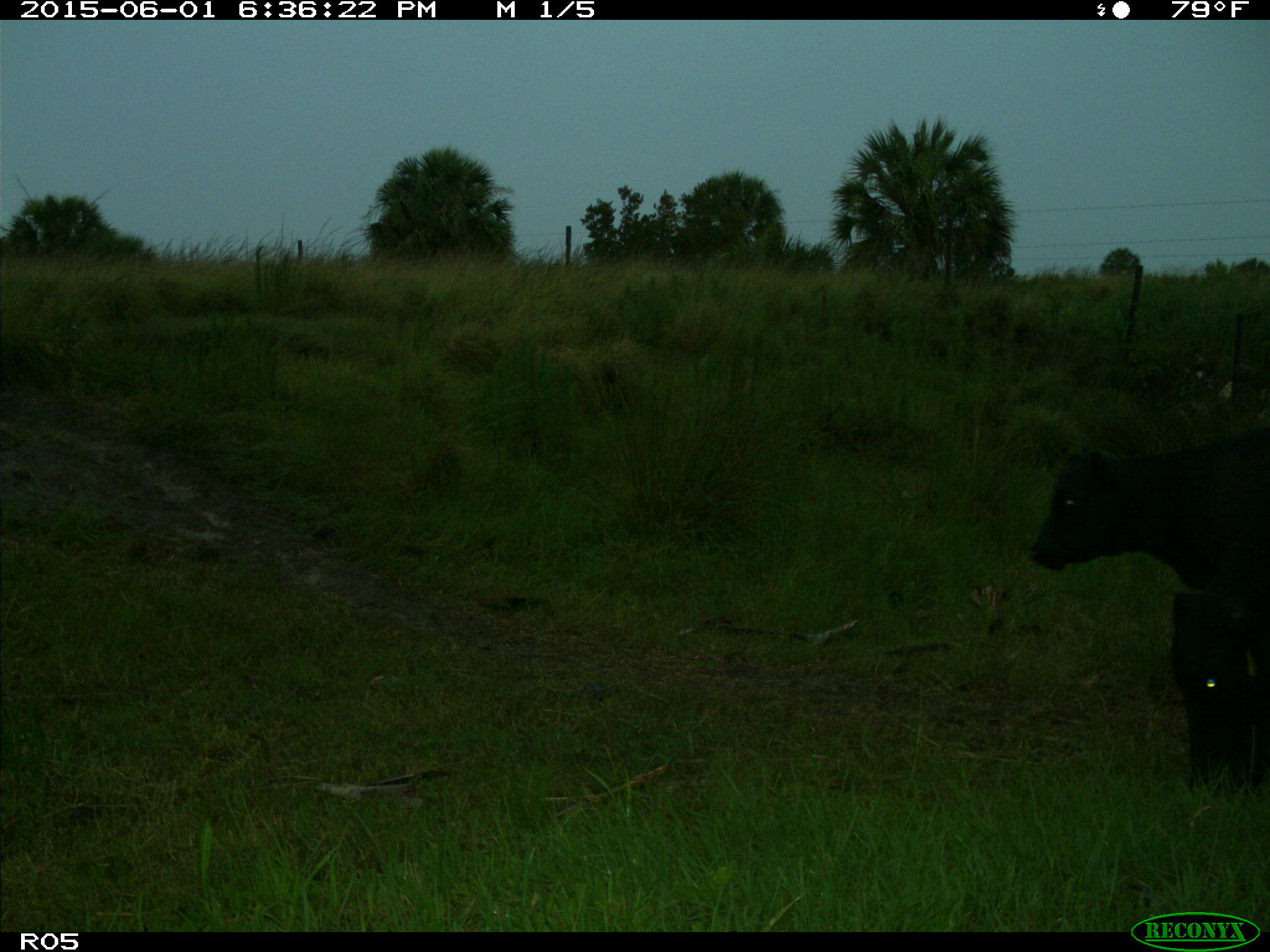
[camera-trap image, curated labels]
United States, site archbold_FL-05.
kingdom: Animalia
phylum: Chordata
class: Mammalia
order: Artiodactyla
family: Bovidae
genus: Bos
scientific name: Bos taurus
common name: domestic cow